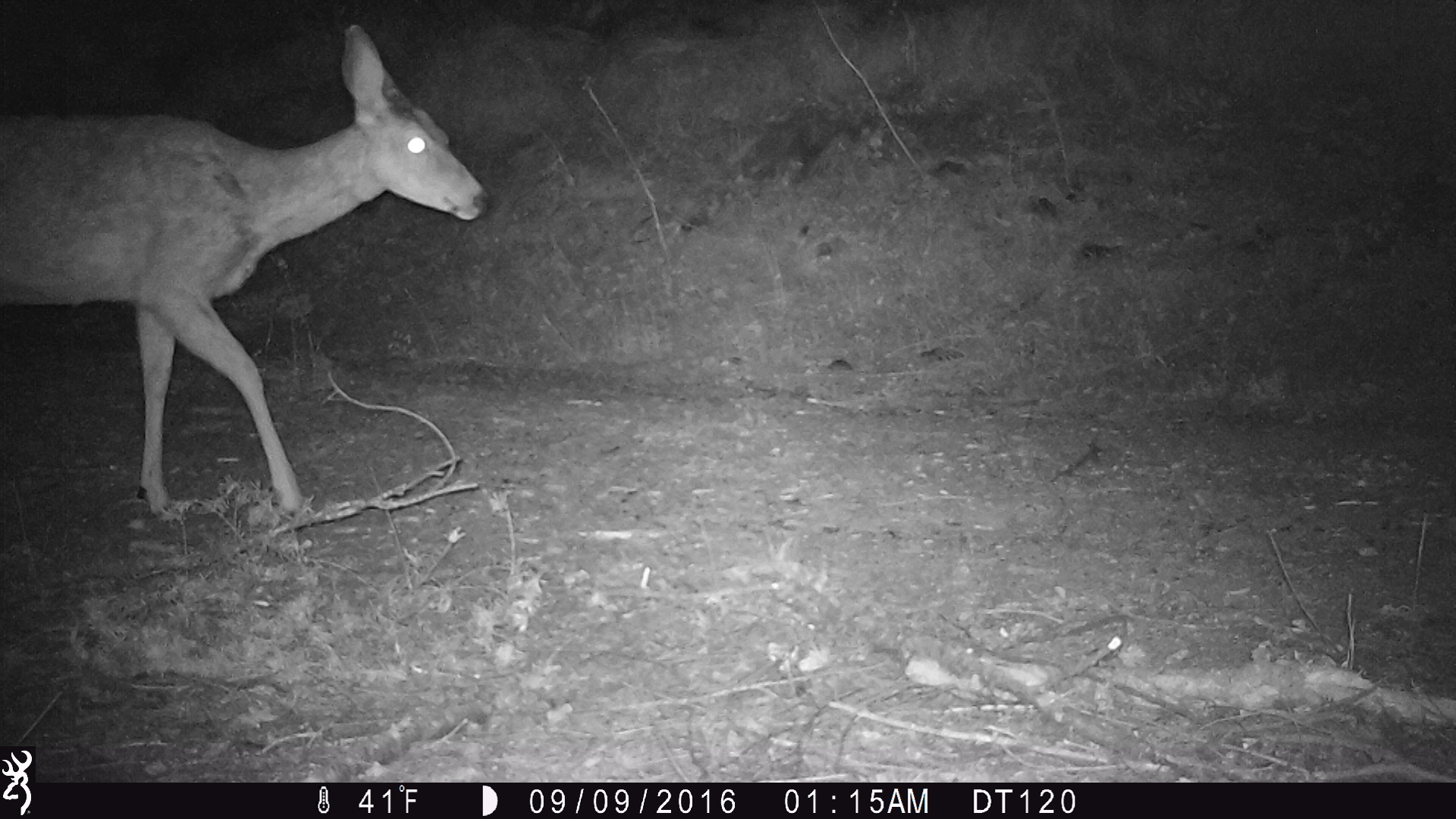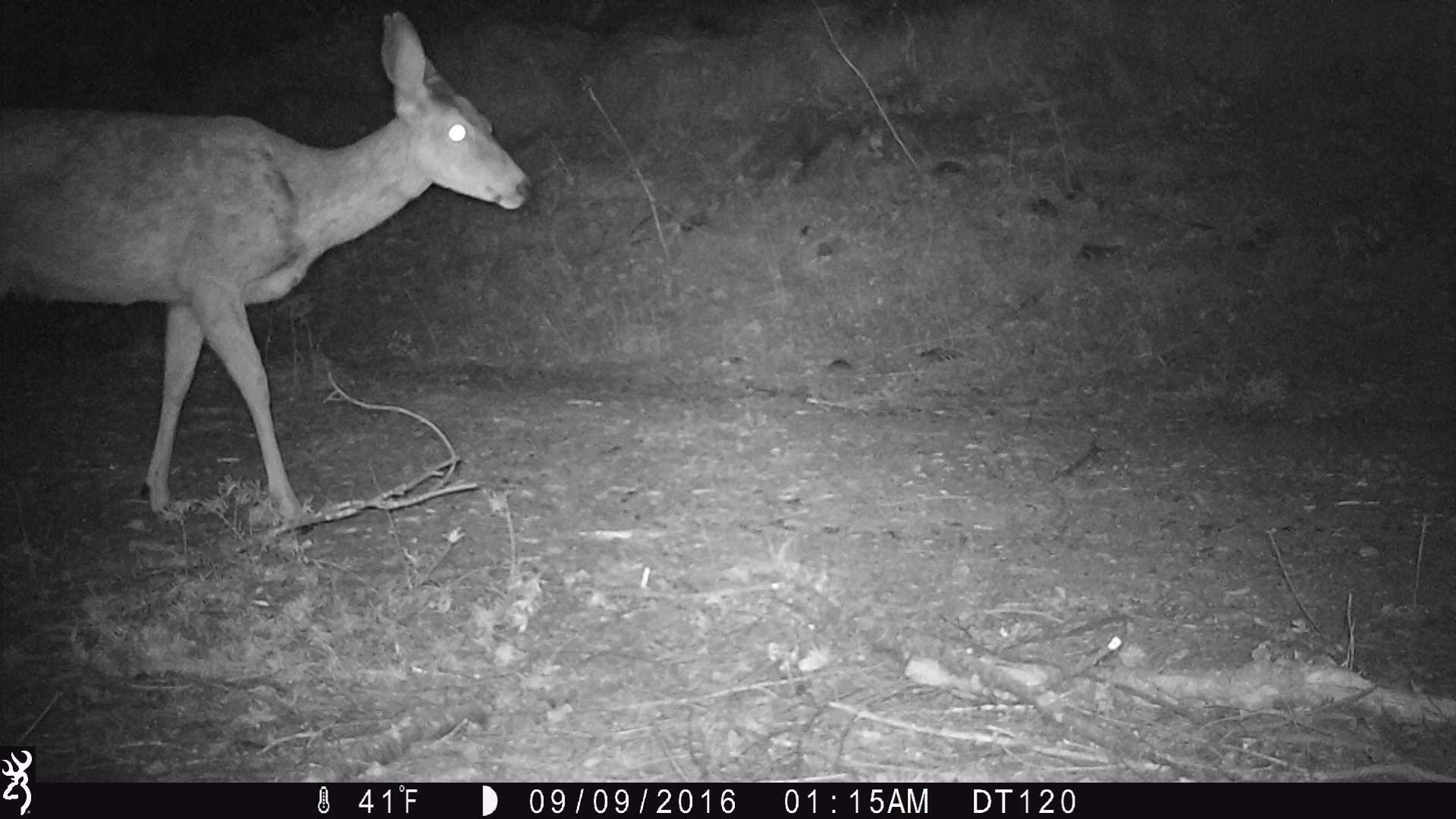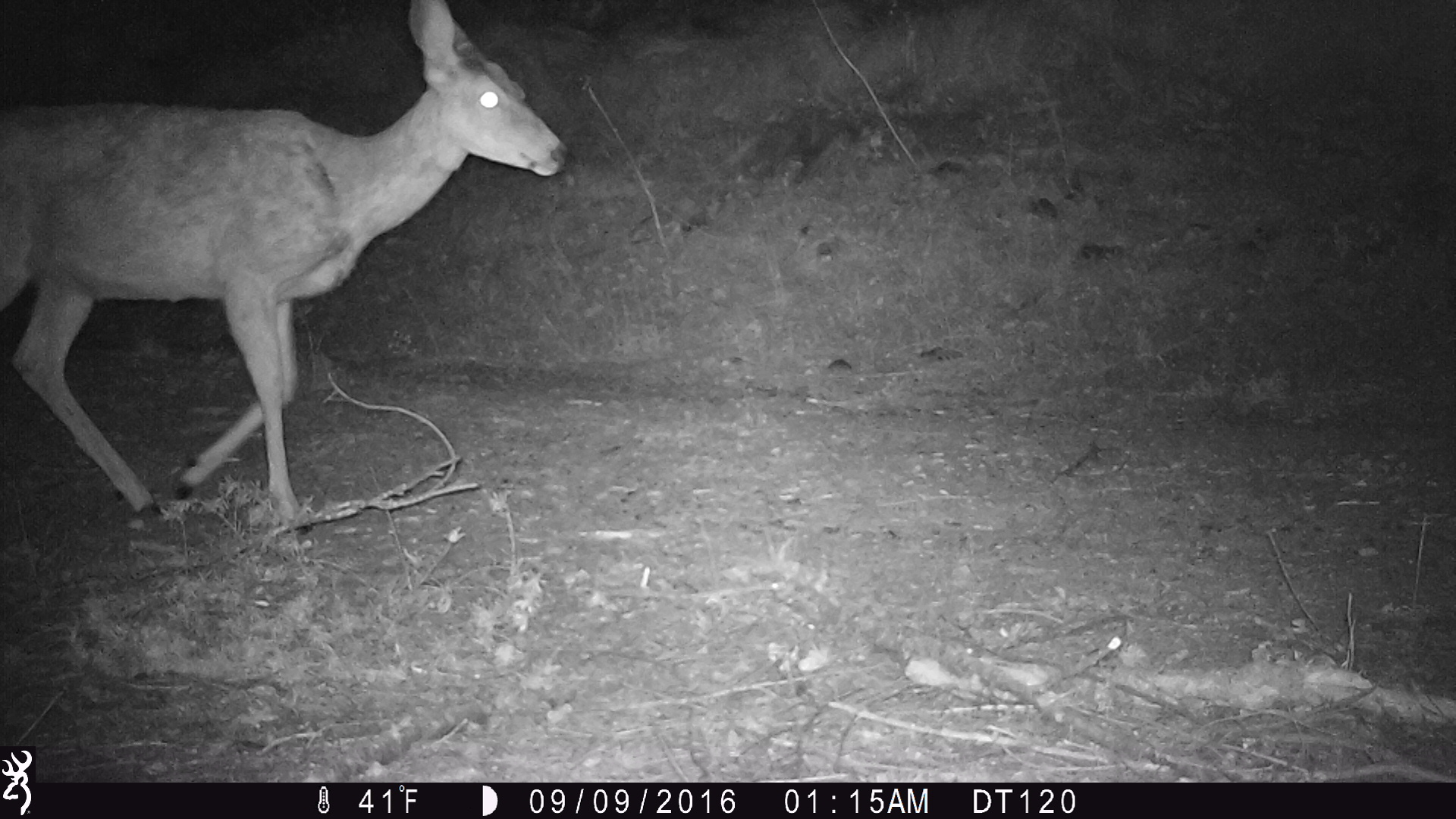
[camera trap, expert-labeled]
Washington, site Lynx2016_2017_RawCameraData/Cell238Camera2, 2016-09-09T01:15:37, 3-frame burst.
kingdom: Animalia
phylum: Chordata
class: Mammalia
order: Artiodactyla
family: Cervidae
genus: Odocoileus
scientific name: Odocoileus hemionus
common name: mule deer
Odocoileus hemionus (mule deer). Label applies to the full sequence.